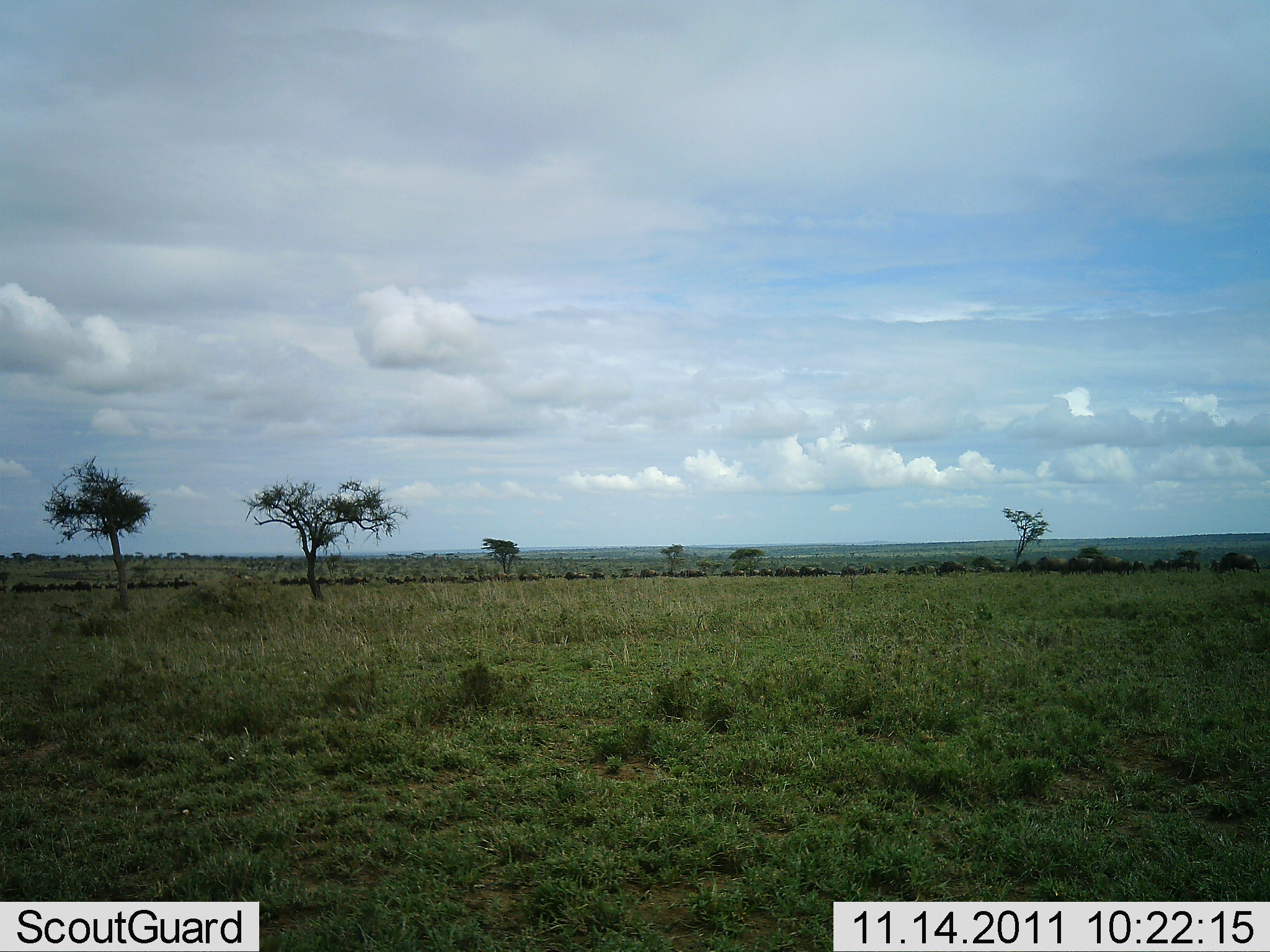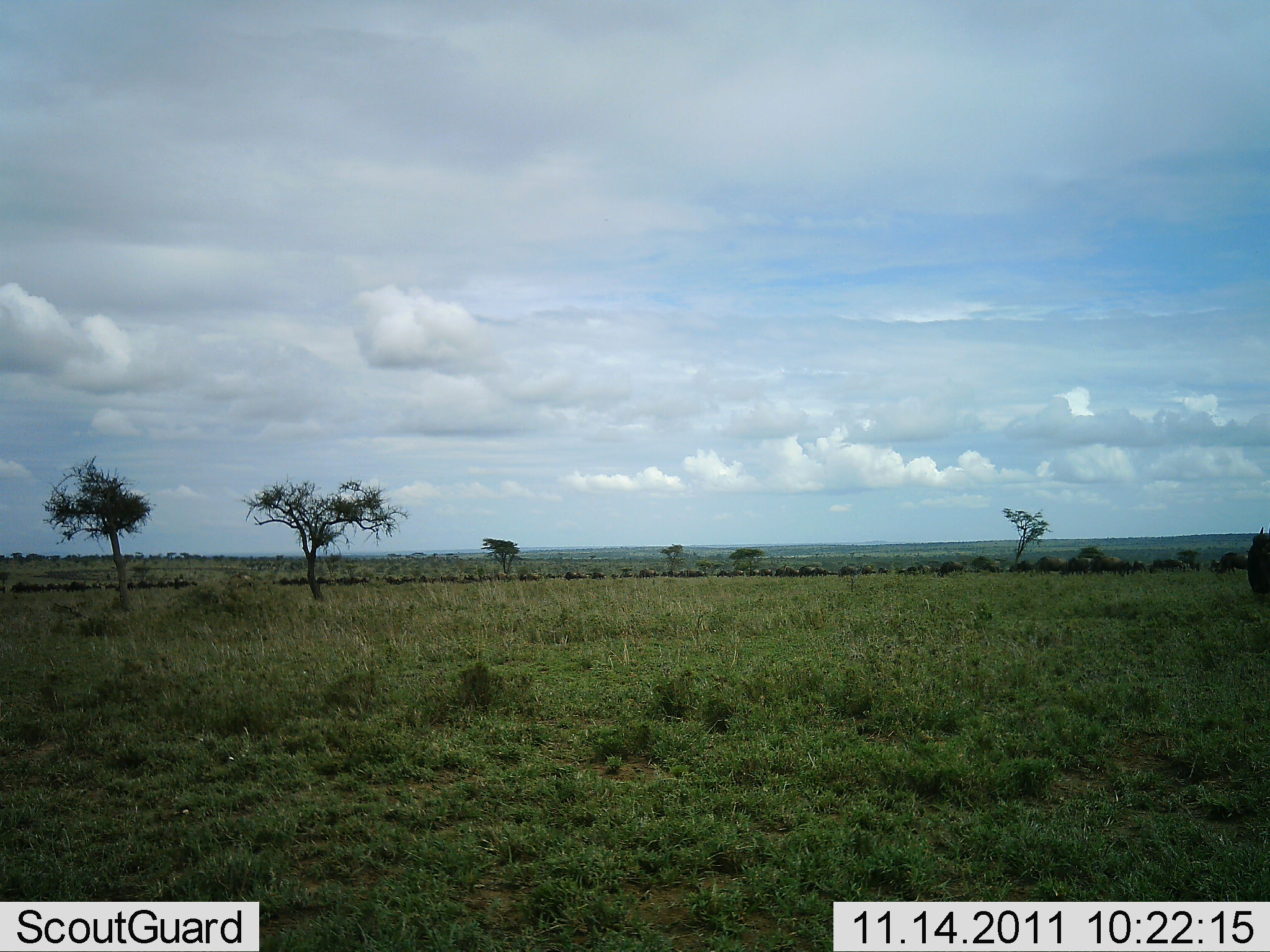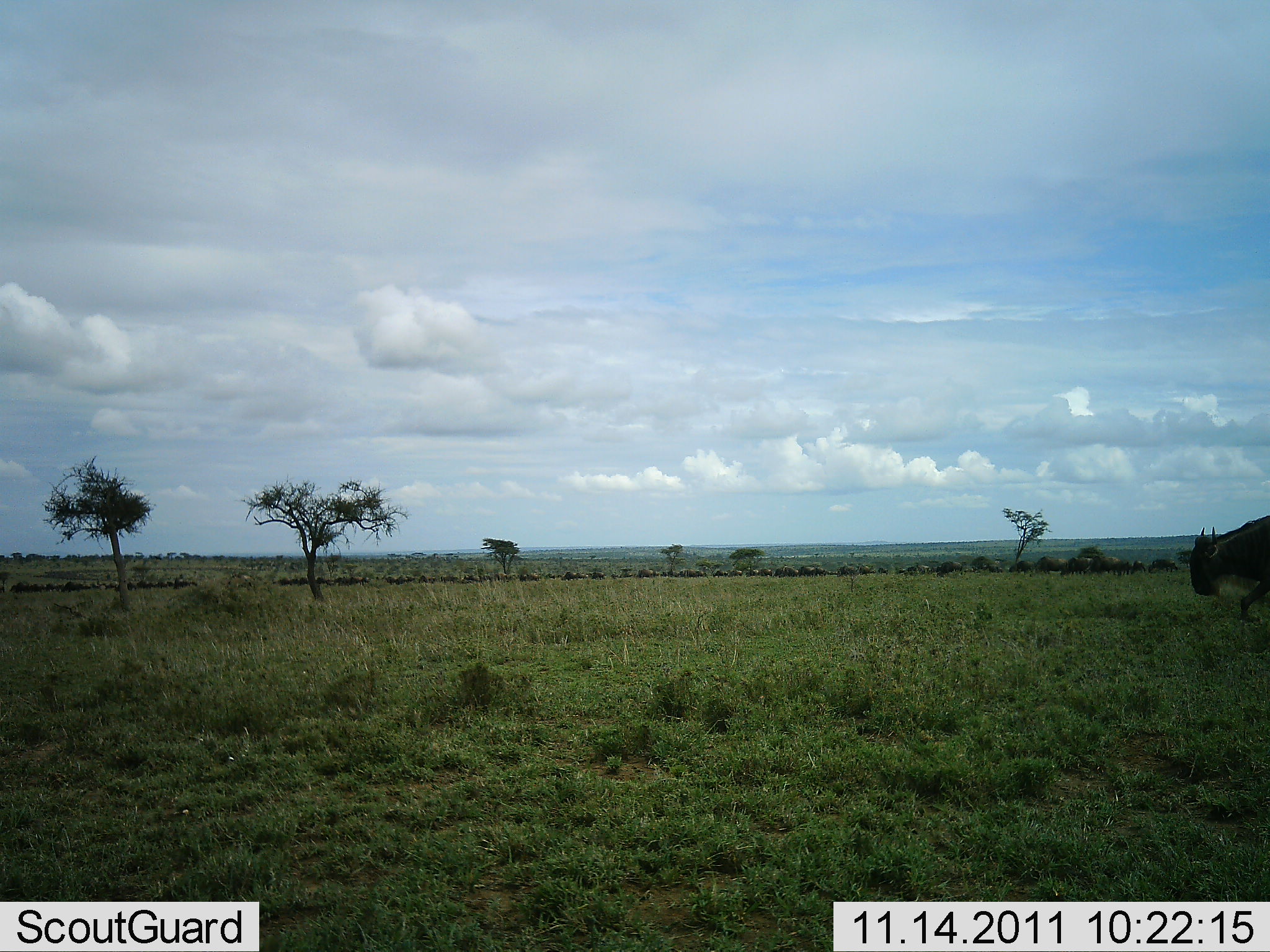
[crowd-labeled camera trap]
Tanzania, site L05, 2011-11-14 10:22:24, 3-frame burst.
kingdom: Animalia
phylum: Chordata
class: Mammalia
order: Artiodactyla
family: Bovidae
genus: Connochaetes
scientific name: Connochaetes taurinus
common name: blue wildebeest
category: wildebeest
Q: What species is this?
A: Wildebeest (blue wildebeest) (Connochaetes taurinus).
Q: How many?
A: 51+.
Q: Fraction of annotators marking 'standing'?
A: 8%.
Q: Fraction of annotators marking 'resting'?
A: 0%.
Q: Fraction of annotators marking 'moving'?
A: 100%.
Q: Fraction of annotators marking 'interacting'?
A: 0%.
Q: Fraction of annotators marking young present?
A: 0%.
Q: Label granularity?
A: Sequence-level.